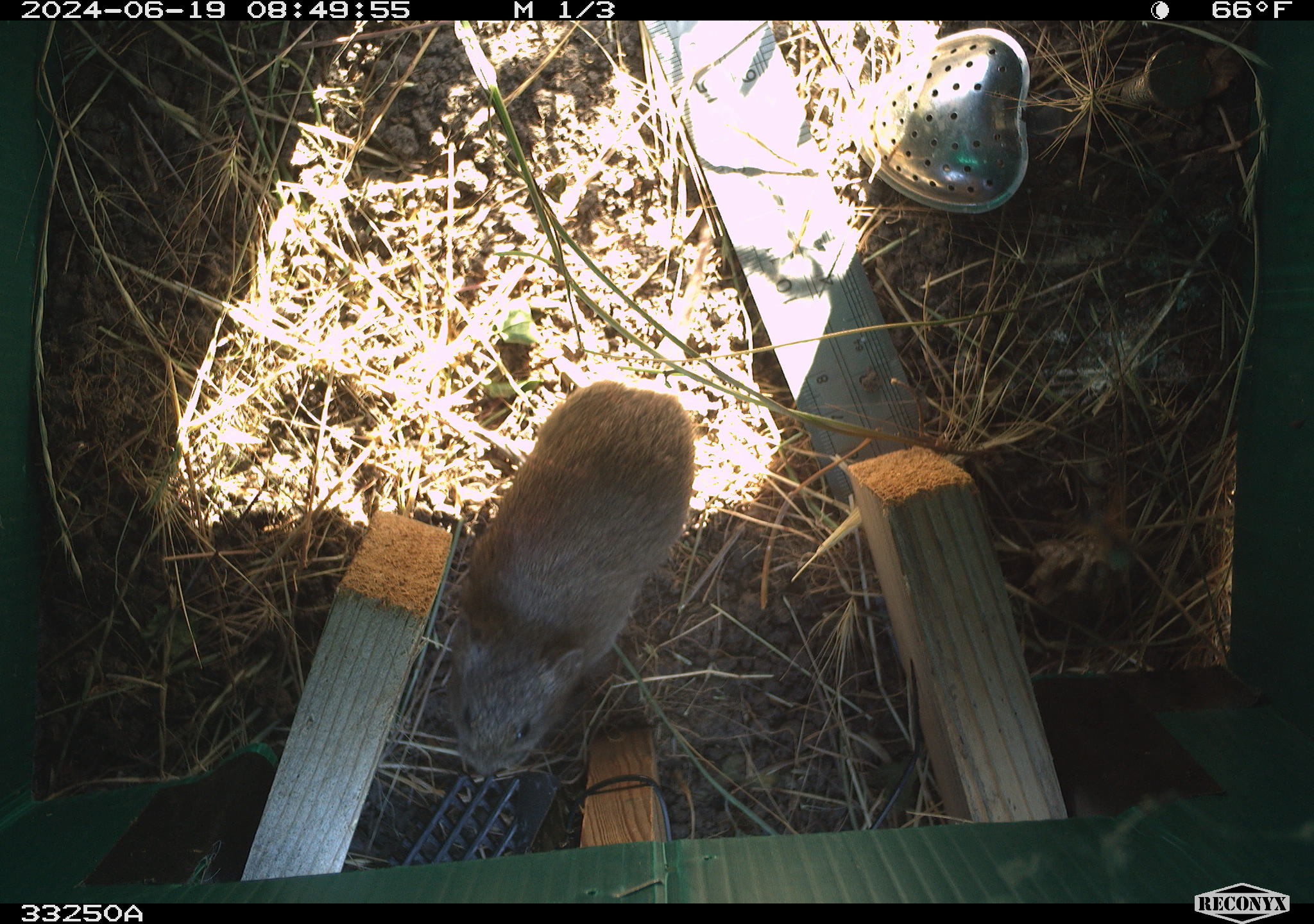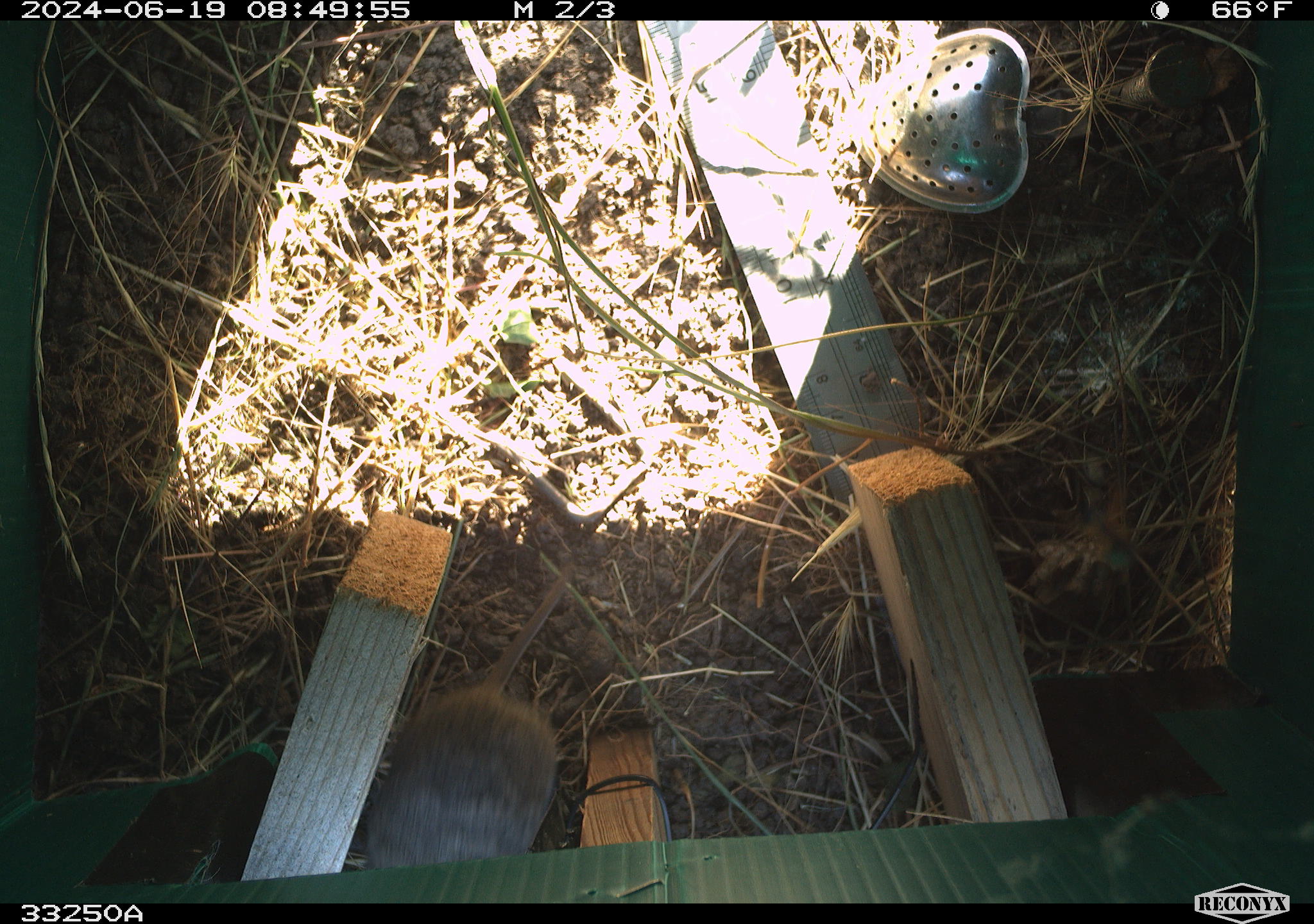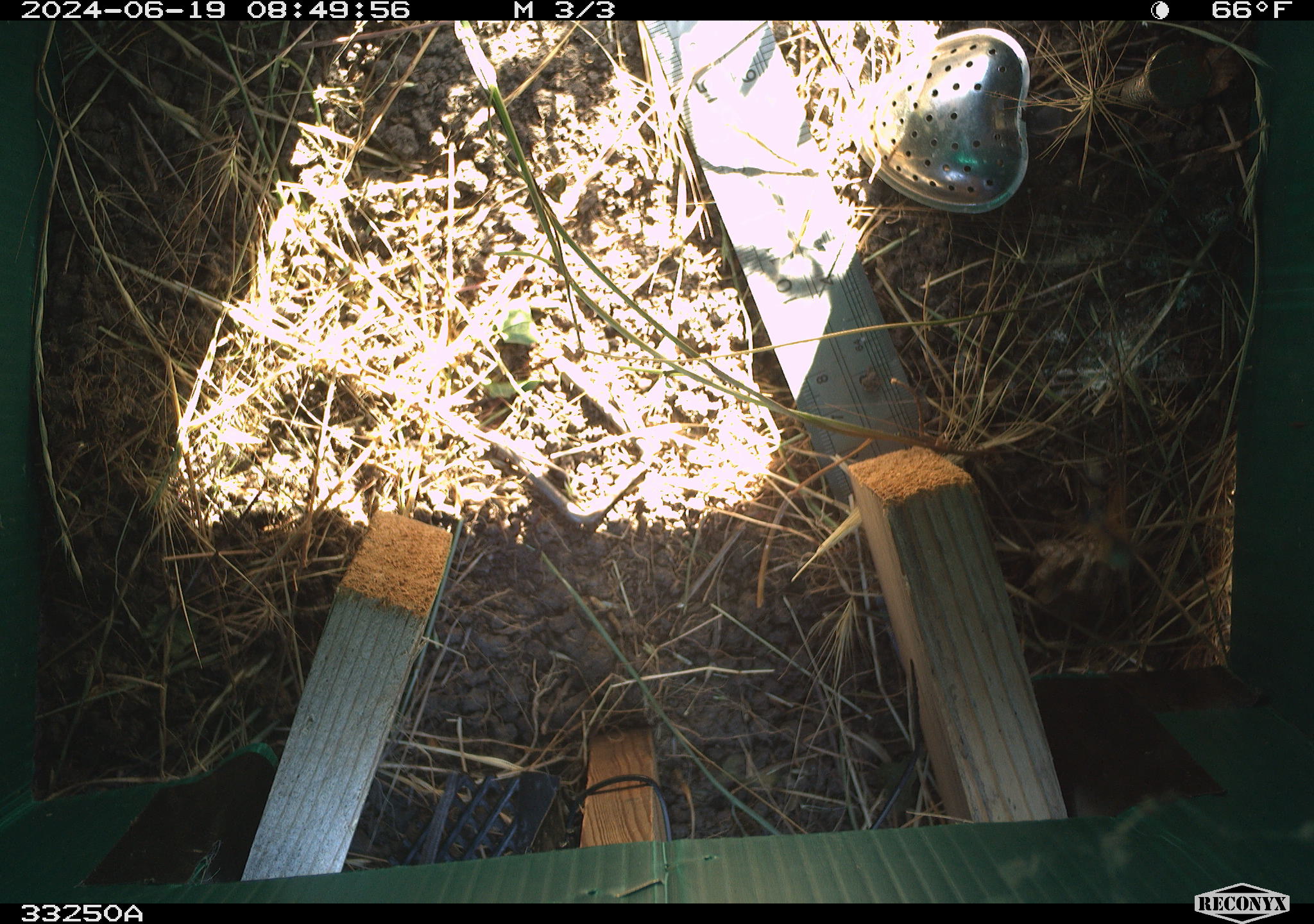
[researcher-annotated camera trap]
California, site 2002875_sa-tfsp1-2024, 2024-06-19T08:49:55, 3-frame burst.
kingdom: Animalia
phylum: Chordata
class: Mammalia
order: Rodentia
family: Cricetidae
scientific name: Arvicolinae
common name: voles, lemmings, and muskrats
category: arvicolinae subfamily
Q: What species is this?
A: Arvicolinae subfamily (voles, lemmings, and muskrats) (Arvicolinae).